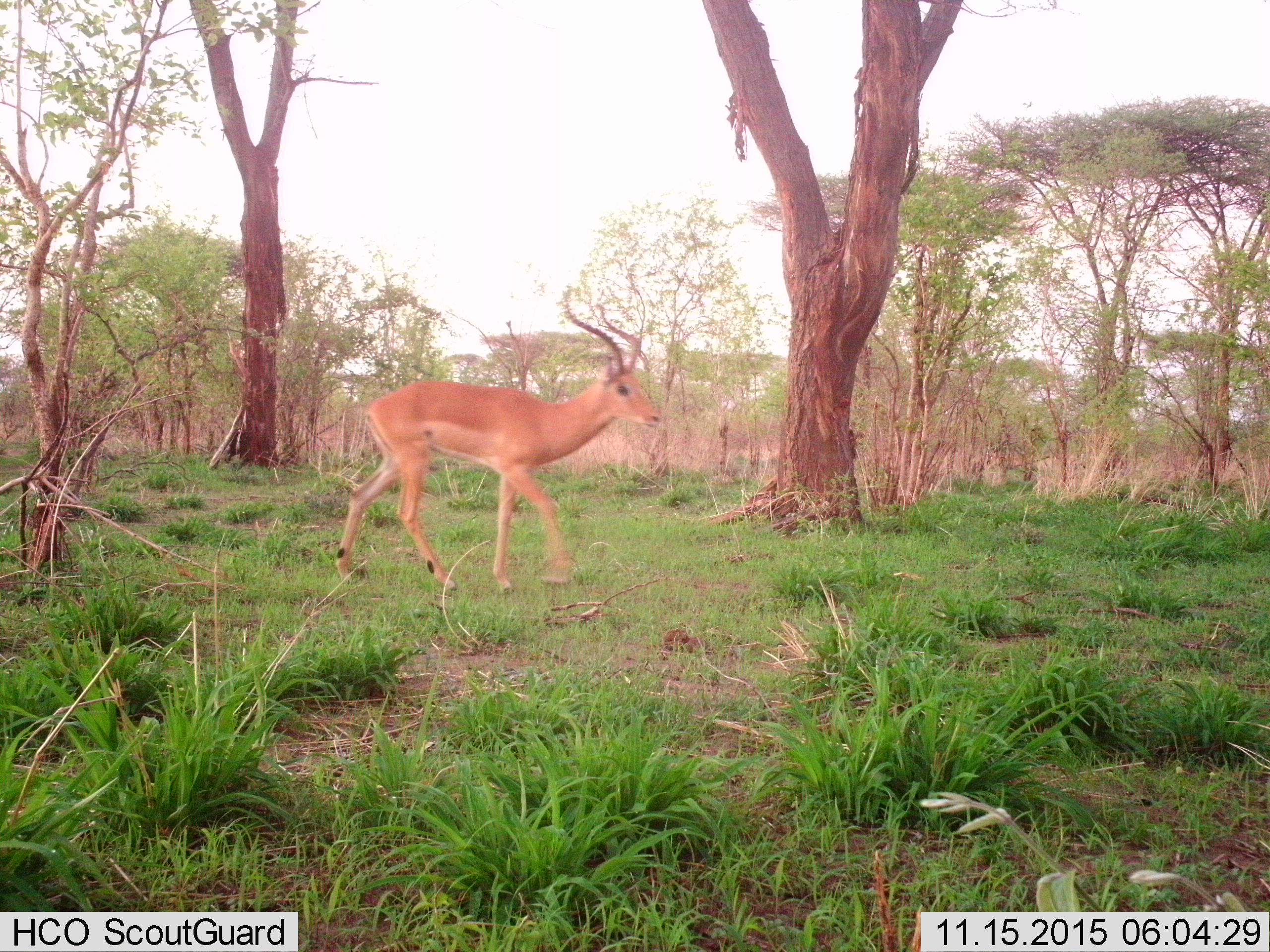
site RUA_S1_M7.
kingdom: Animalia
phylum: Chordata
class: Mammalia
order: Artiodactyla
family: Bovidae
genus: Aepyceros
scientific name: Aepyceros melampus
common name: impala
Impala (Aepyceros melampus), count 1. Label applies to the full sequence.